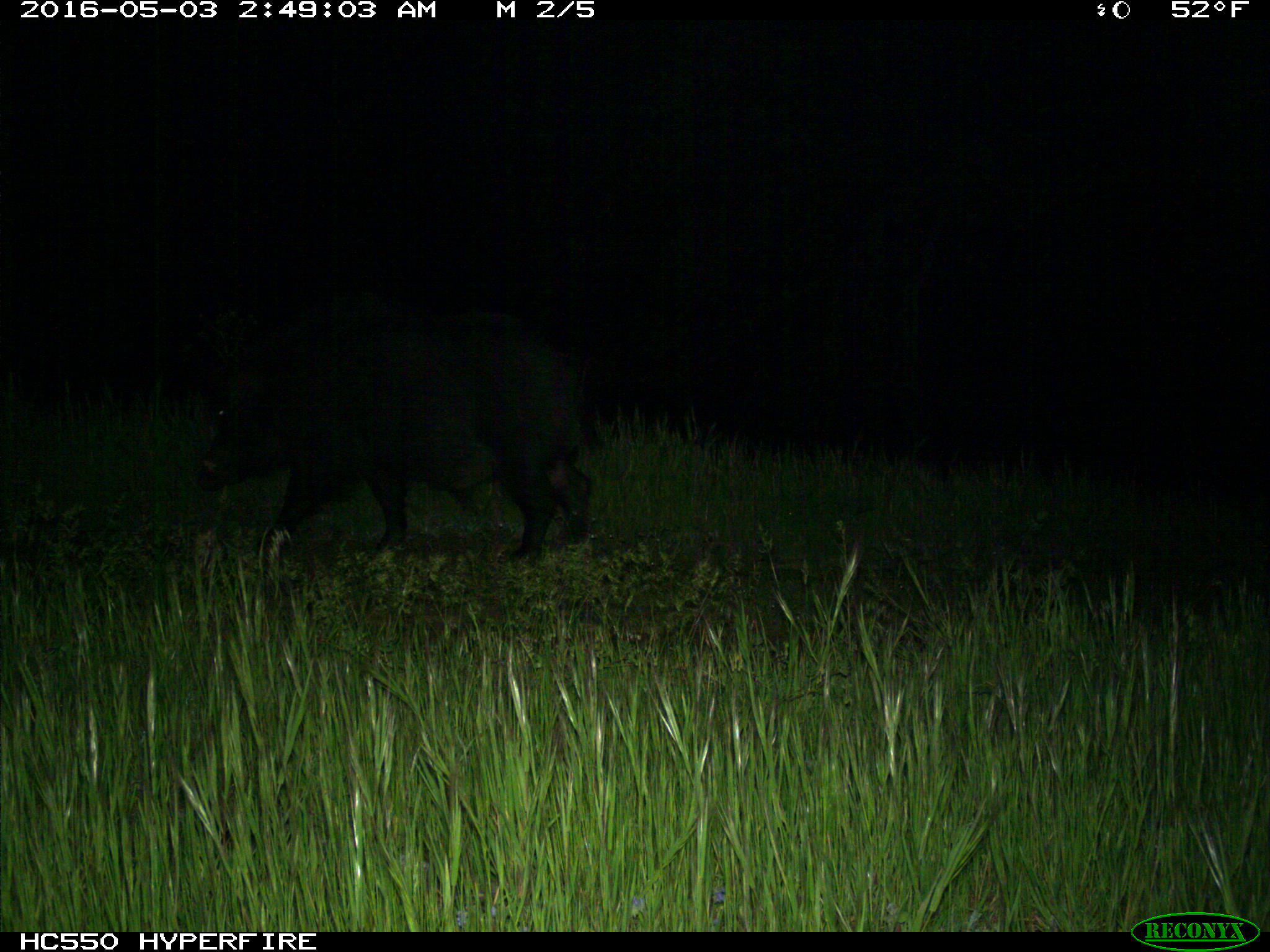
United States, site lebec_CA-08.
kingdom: Animalia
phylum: Chordata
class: Mammalia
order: Artiodactyla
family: Suidae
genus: Sus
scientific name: Sus scrofa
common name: wild boar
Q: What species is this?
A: Sus scrofa (wild boar).